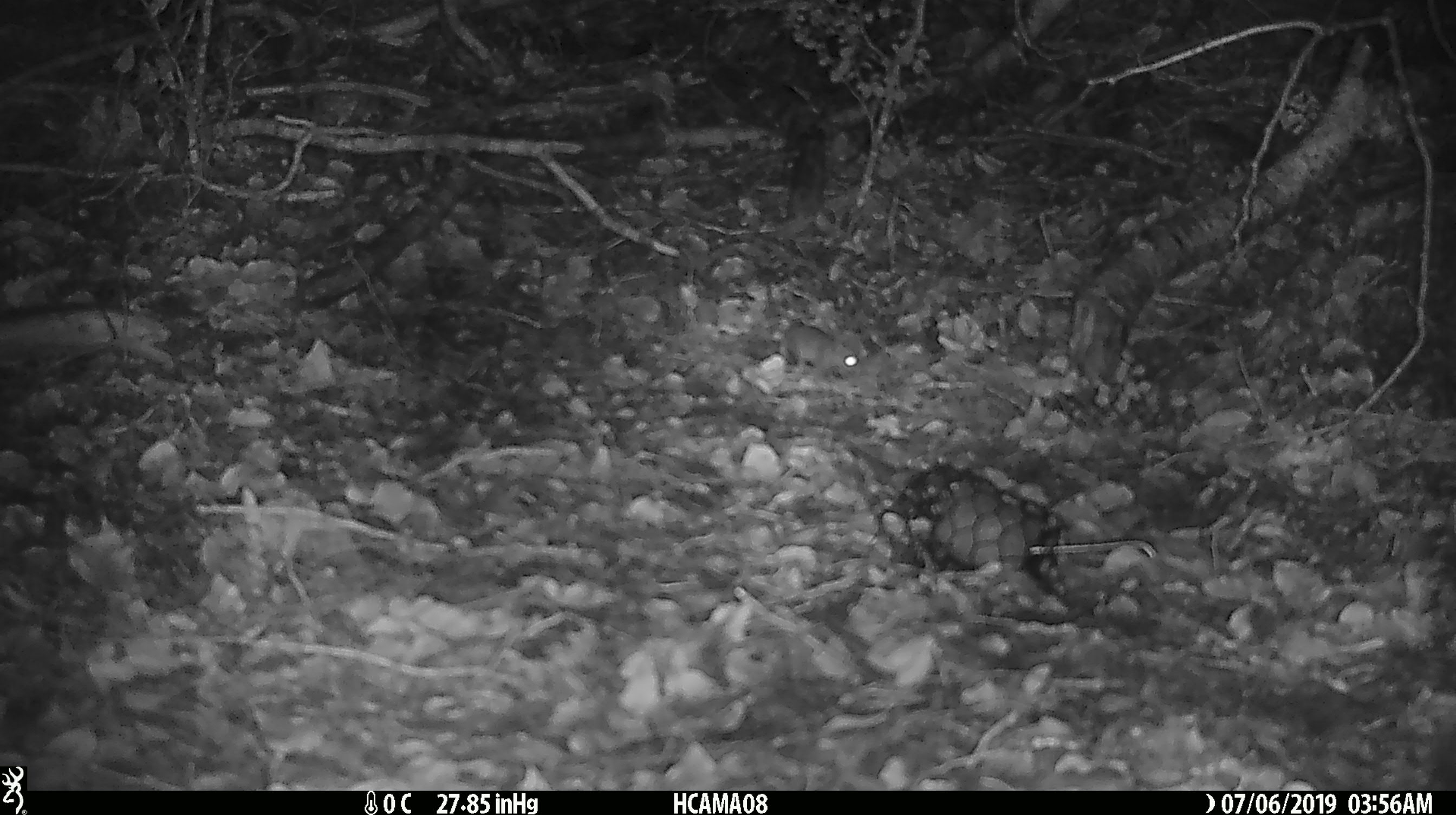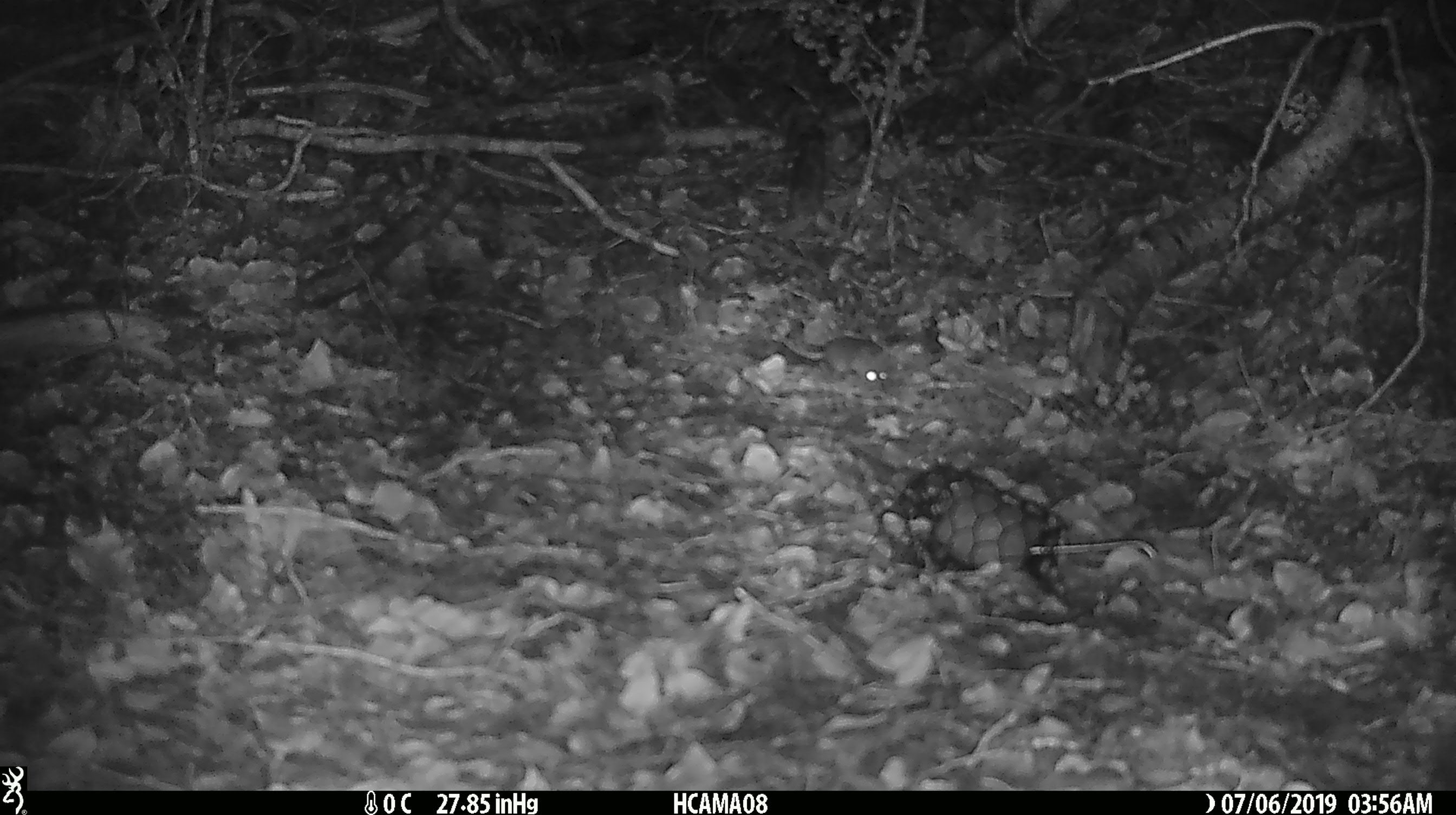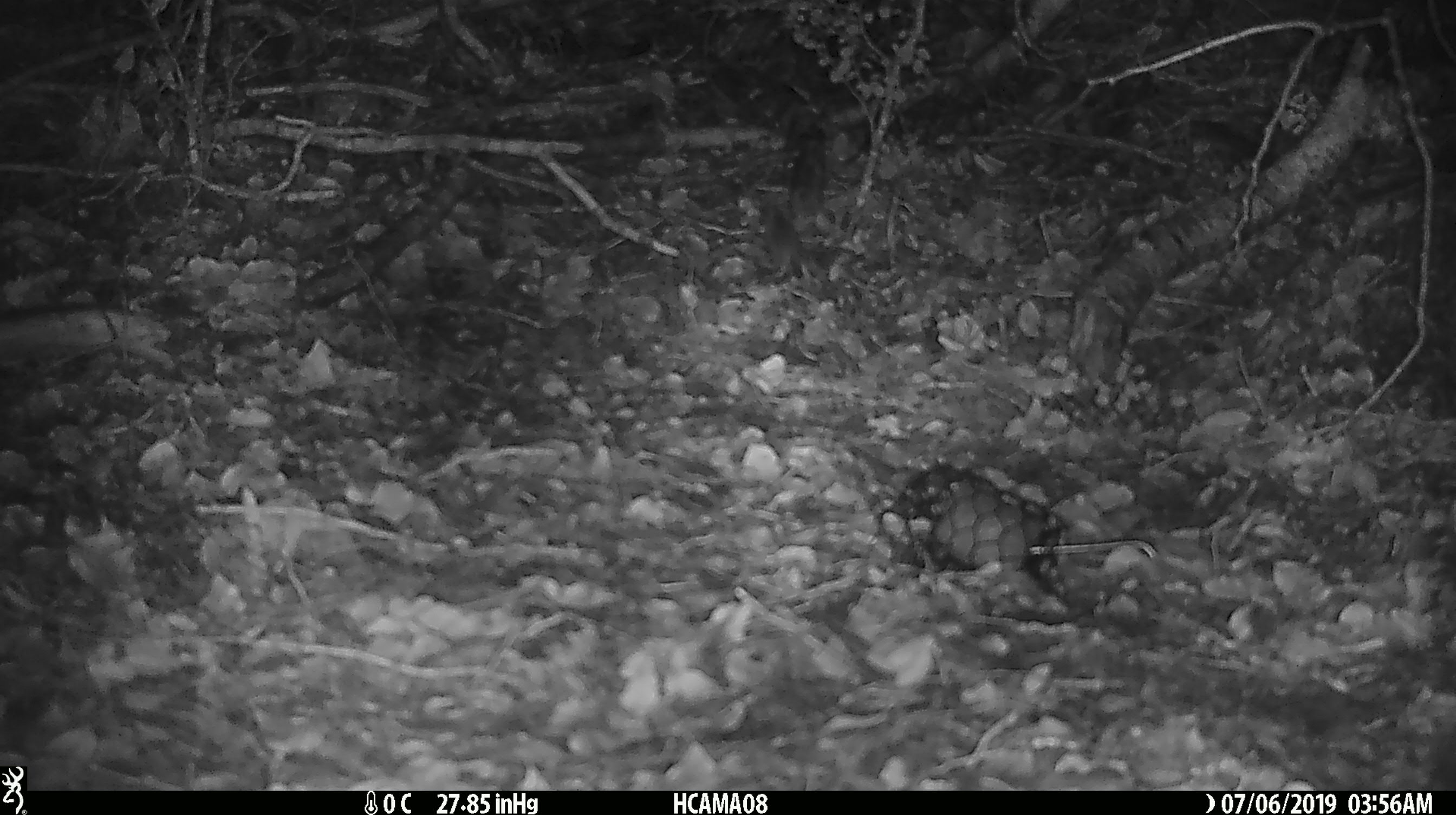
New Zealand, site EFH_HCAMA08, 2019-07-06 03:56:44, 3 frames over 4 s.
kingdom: Animalia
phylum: Chordata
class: Mammalia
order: Rodentia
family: Muridae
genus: Mus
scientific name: Mus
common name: mouse